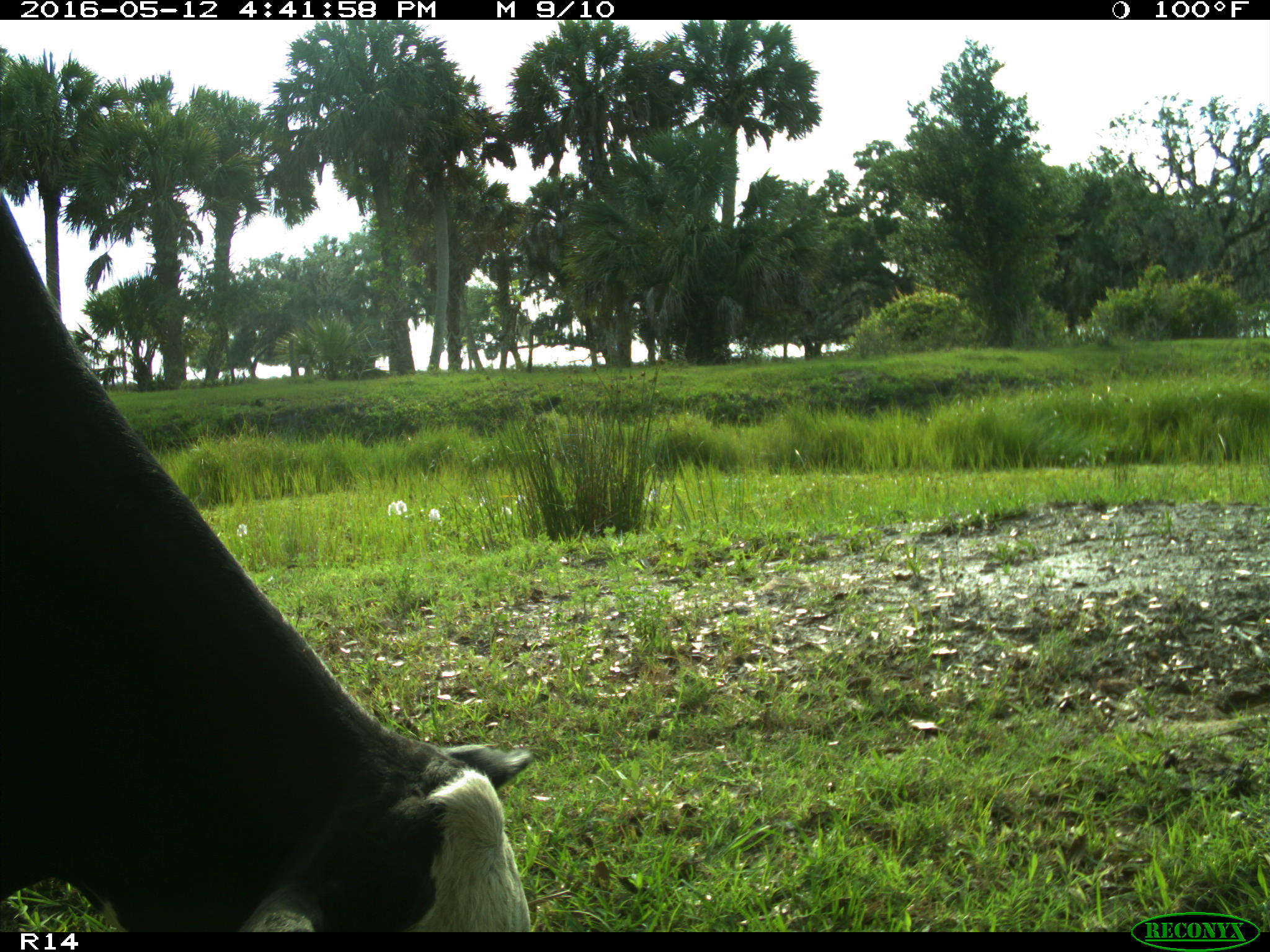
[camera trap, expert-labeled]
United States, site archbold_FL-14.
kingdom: Animalia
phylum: Chordata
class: Mammalia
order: Artiodactyla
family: Bovidae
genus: Bos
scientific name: Bos taurus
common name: domestic cow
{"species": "Bos taurus (domestic cow)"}